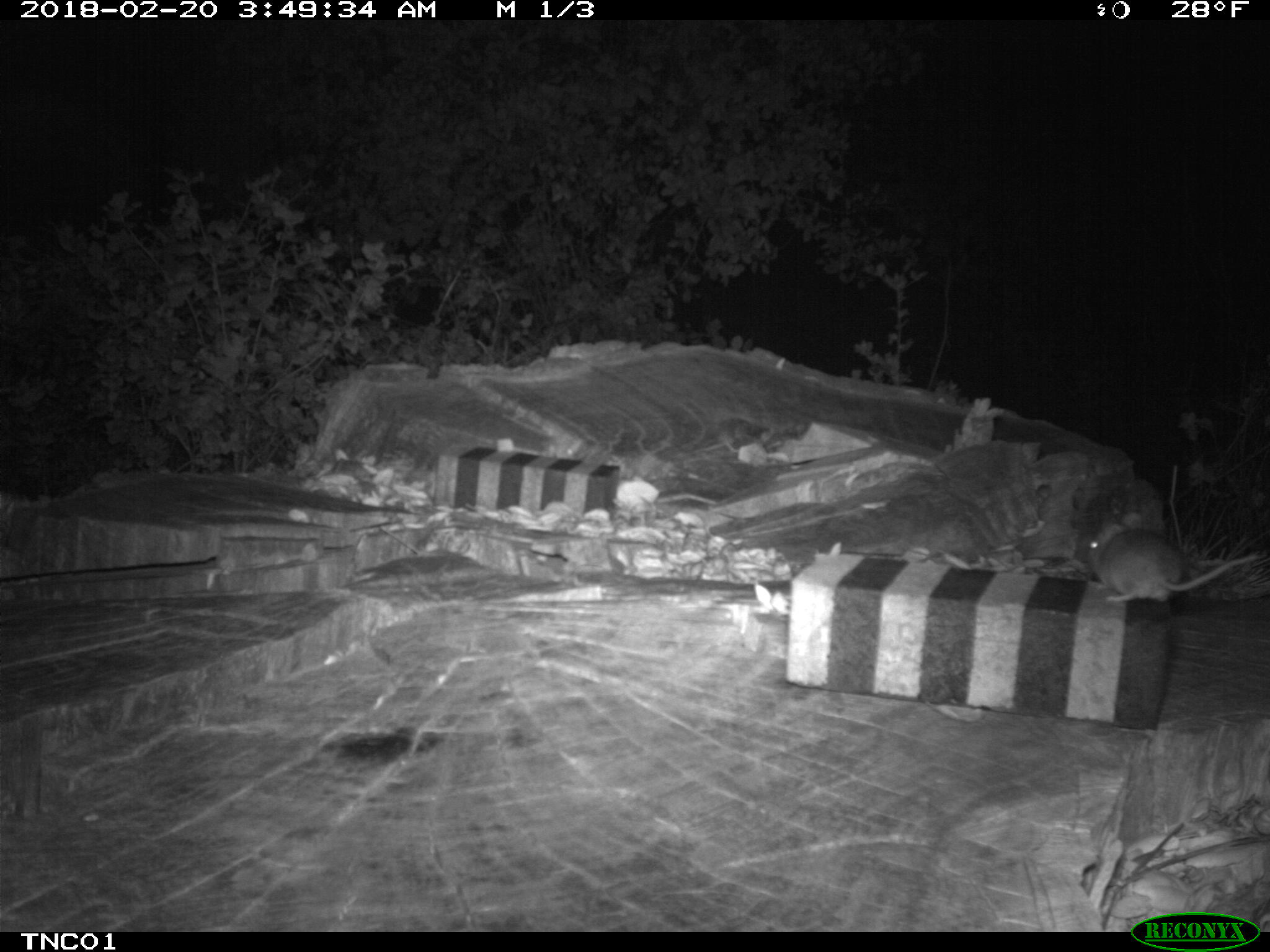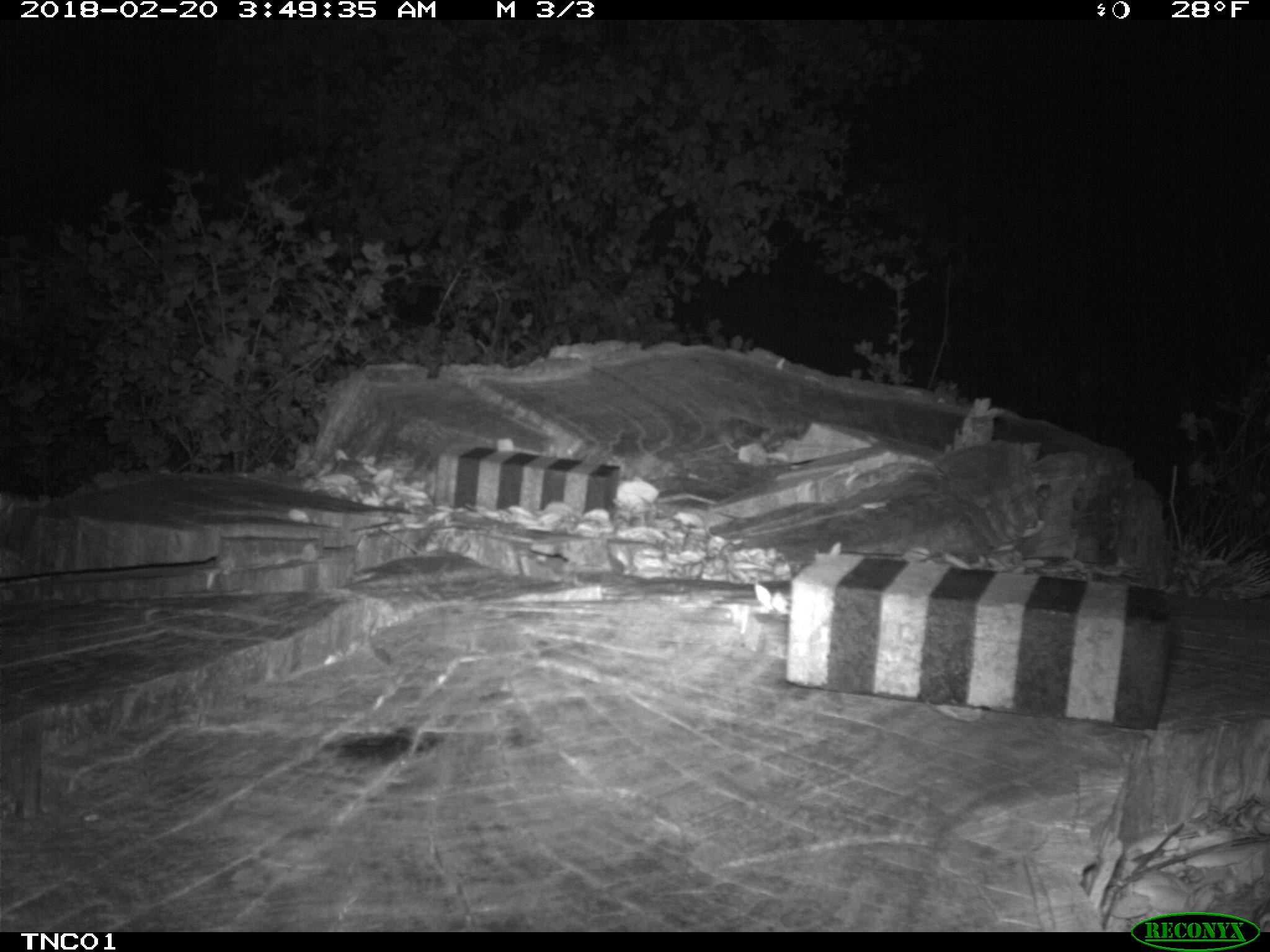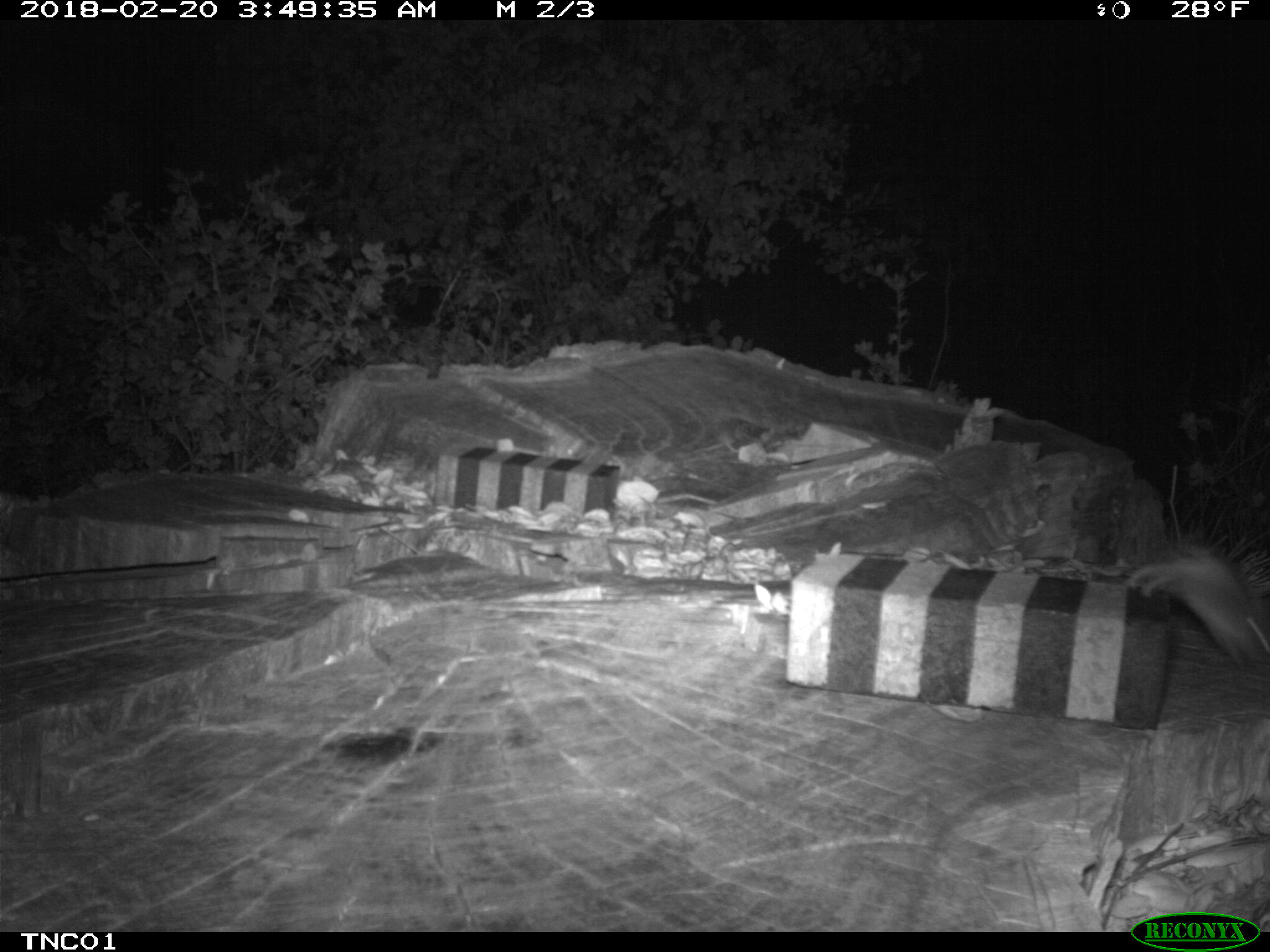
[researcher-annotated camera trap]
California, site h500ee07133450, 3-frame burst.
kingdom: Animalia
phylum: Chordata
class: Mammalia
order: Rodentia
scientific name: Rodentia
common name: rodent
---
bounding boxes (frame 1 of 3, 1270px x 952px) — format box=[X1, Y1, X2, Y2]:
rodent: box=[1089, 511, 1258, 602]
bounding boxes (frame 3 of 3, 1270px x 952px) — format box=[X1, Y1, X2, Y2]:
rodent: box=[1127, 548, 1269, 668]